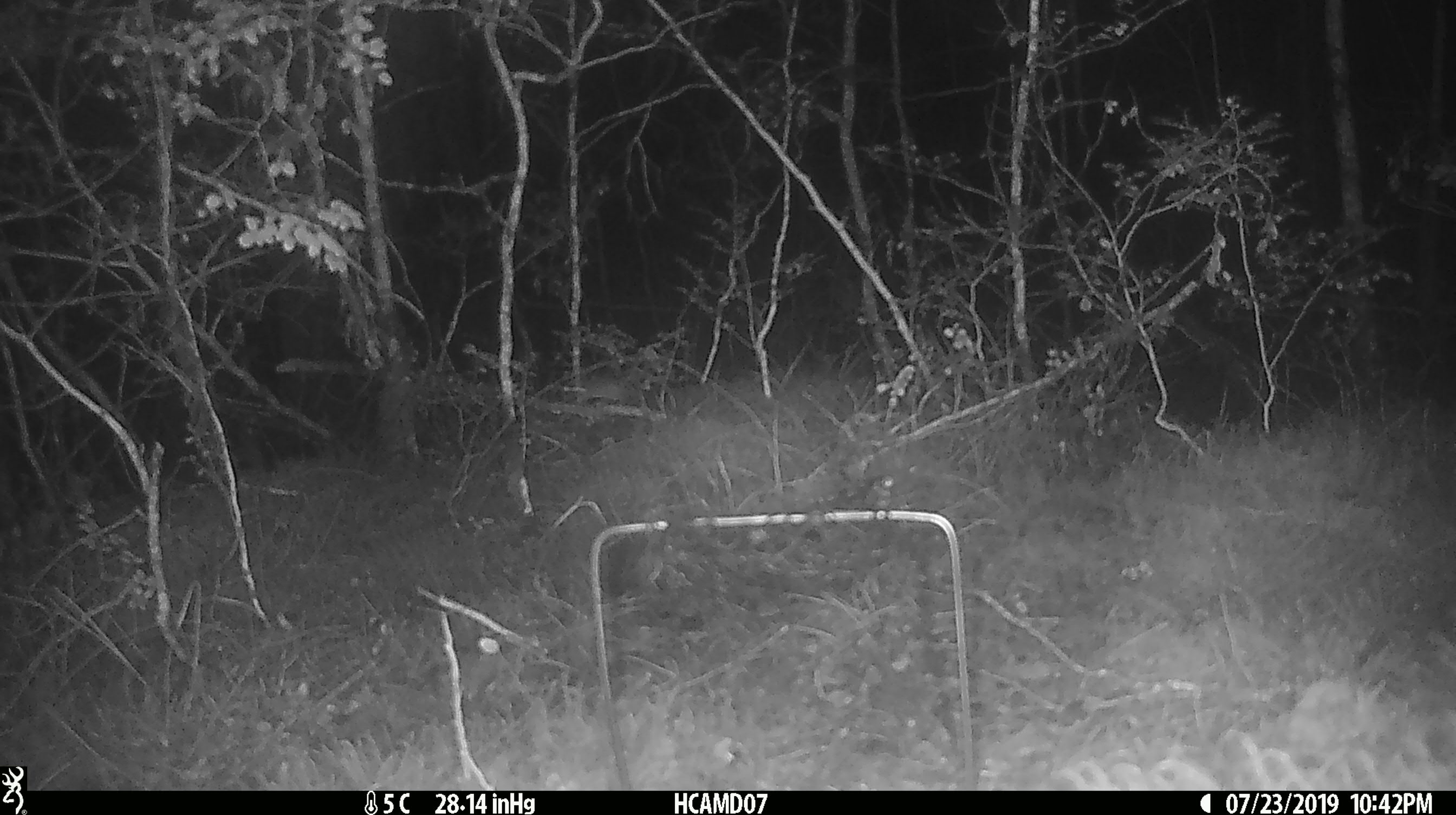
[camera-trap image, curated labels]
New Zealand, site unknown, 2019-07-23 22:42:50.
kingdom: Animalia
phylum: Chordata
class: Mammalia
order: Rodentia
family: Muridae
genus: Mus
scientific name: Mus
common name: mouse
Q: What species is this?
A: Mouse (Mus).